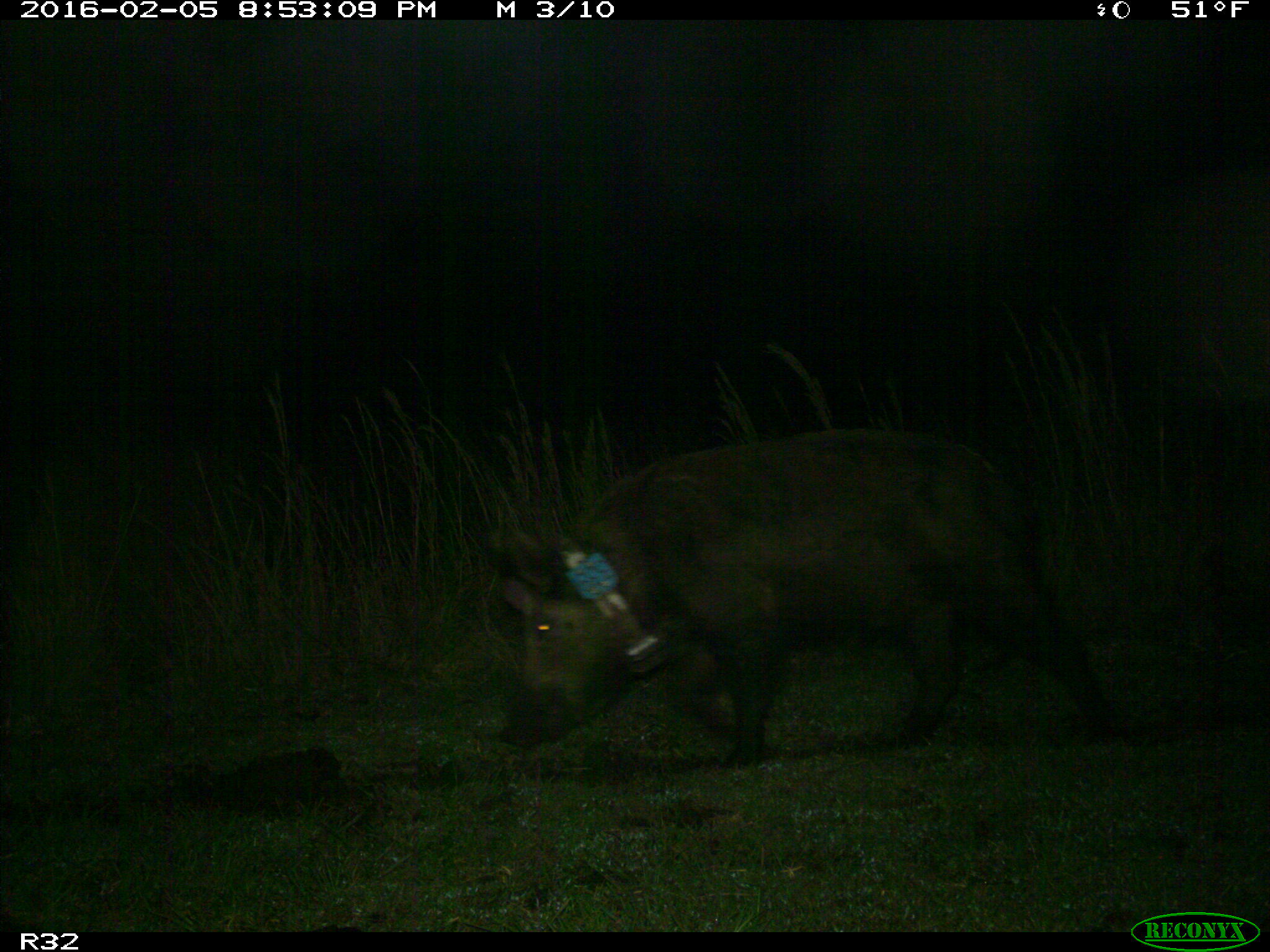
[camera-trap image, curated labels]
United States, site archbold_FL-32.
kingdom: Animalia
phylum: Chordata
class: Mammalia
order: Artiodactyla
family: Suidae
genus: Sus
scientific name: Sus scrofa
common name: wild boar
Sus scrofa (wild boar).